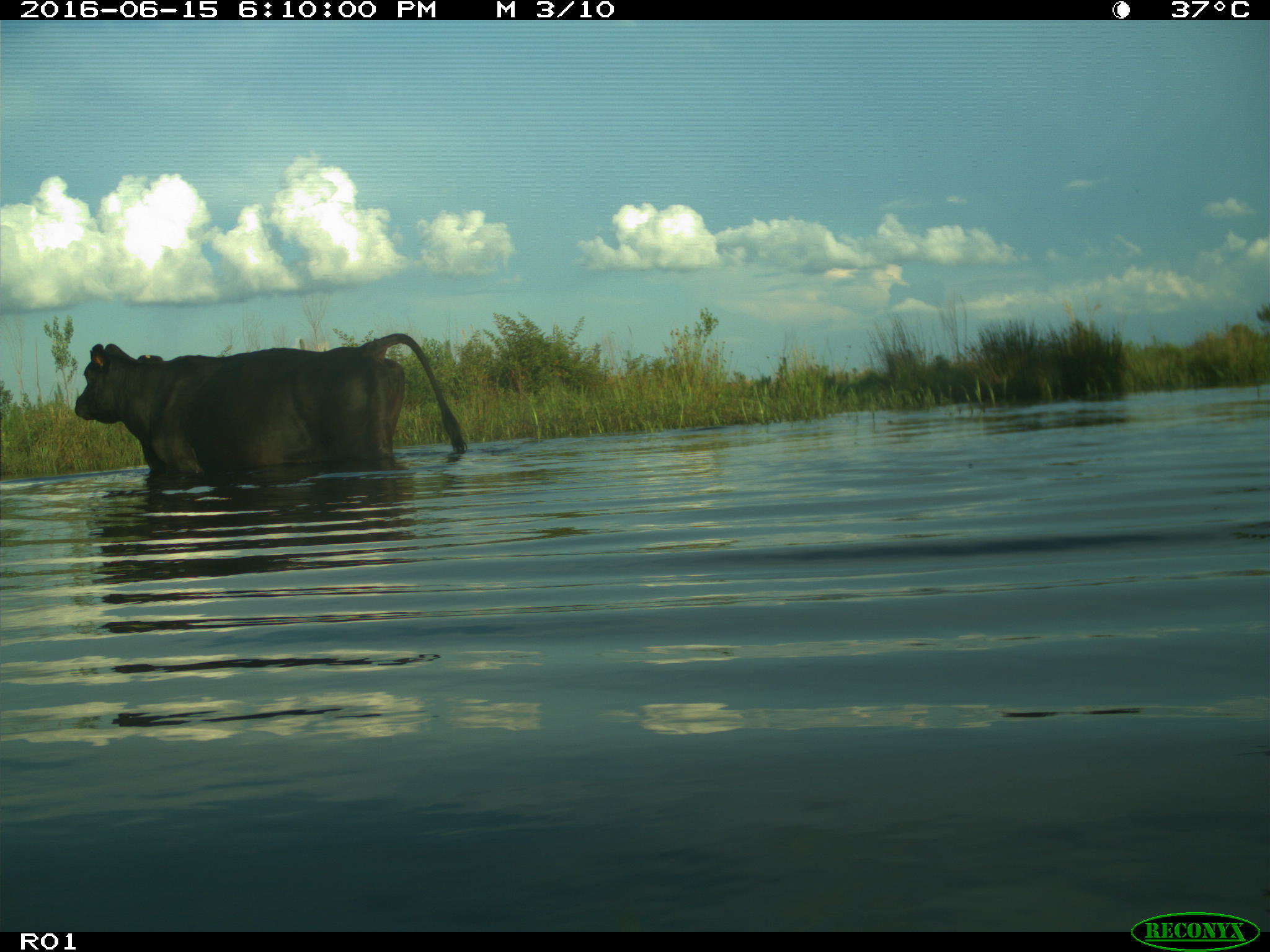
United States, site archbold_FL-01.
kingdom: Animalia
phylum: Chordata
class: Mammalia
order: Artiodactyla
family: Bovidae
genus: Bos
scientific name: Bos taurus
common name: domestic cow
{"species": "Bos taurus (domestic cow)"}